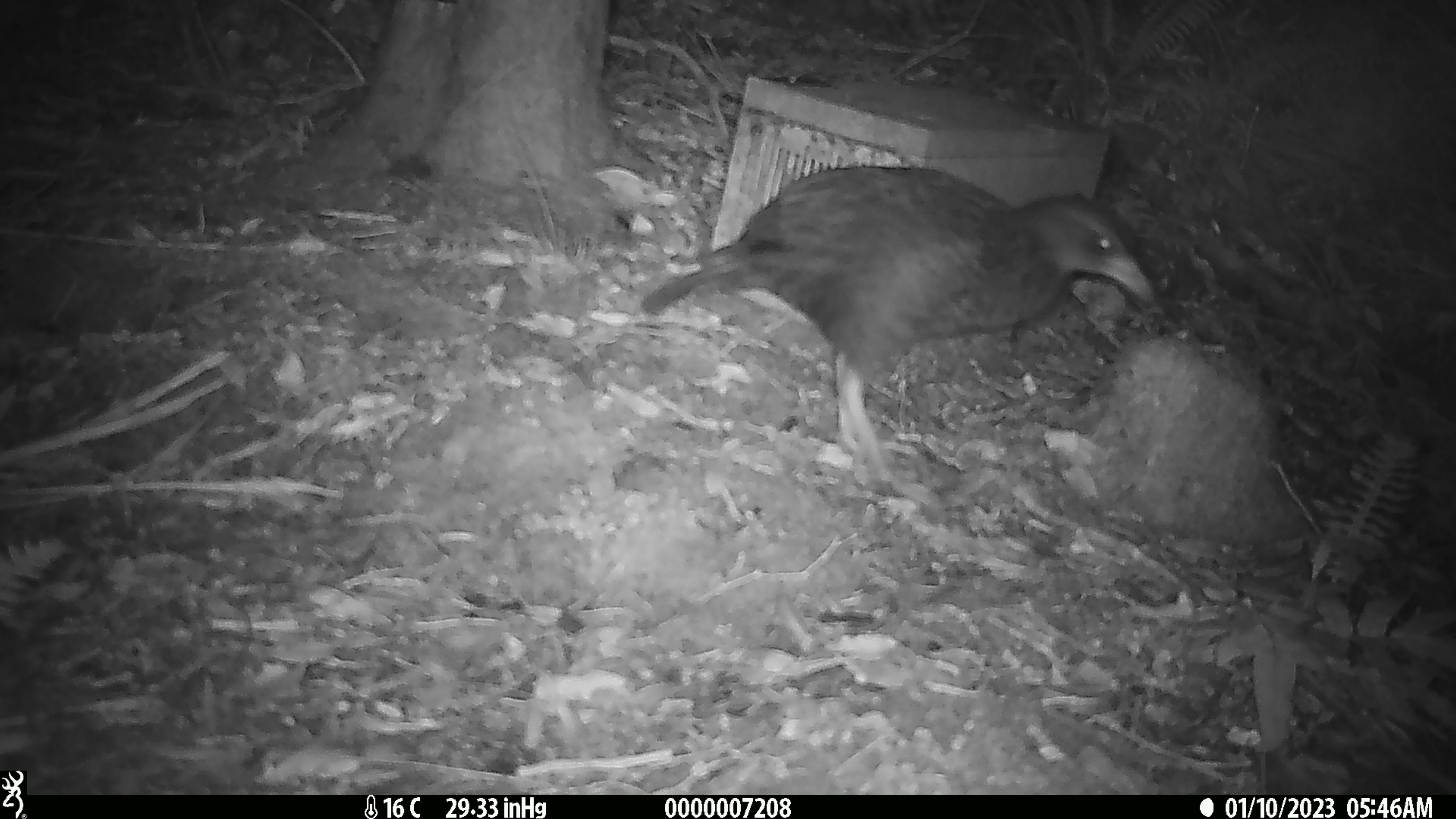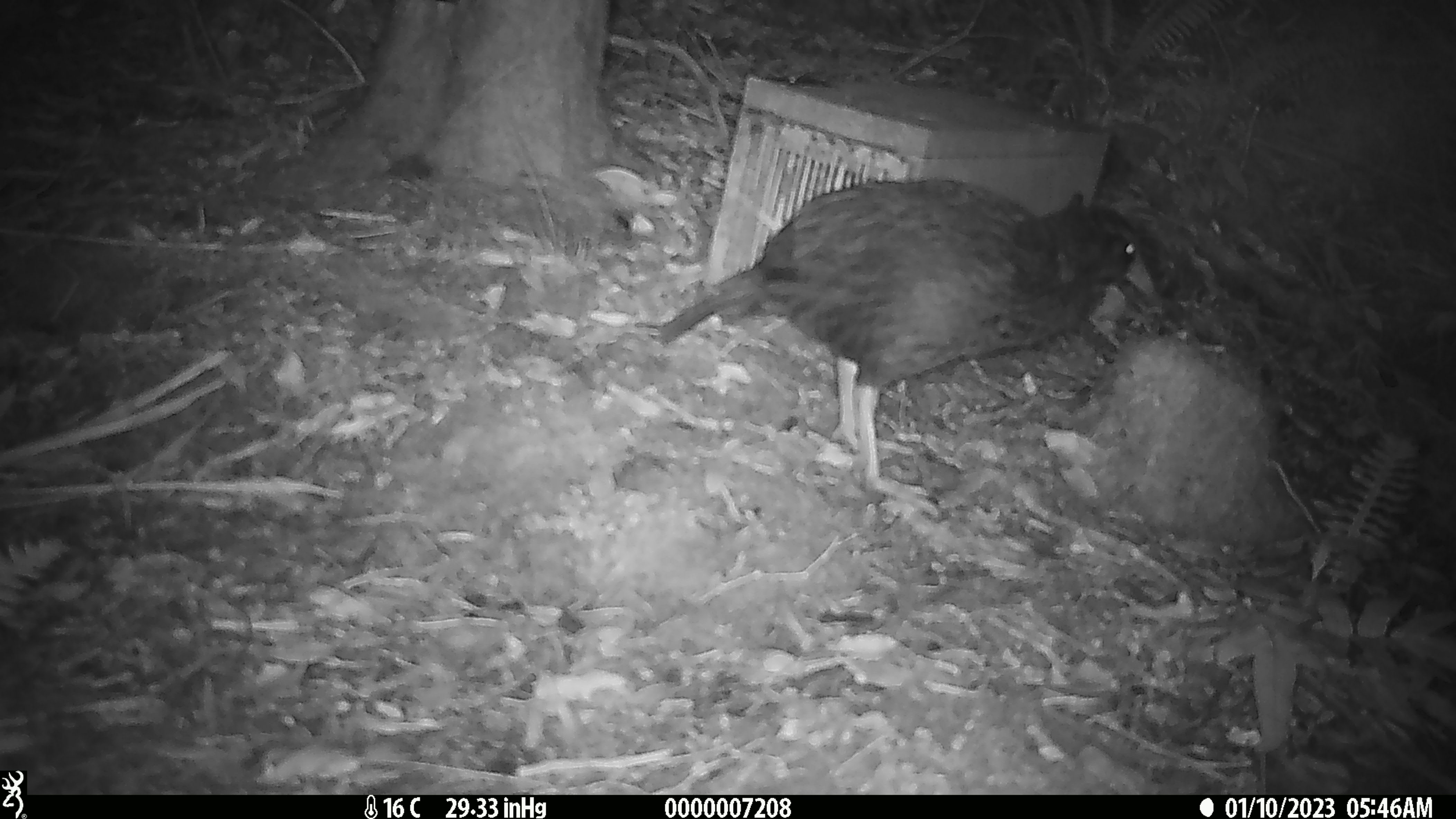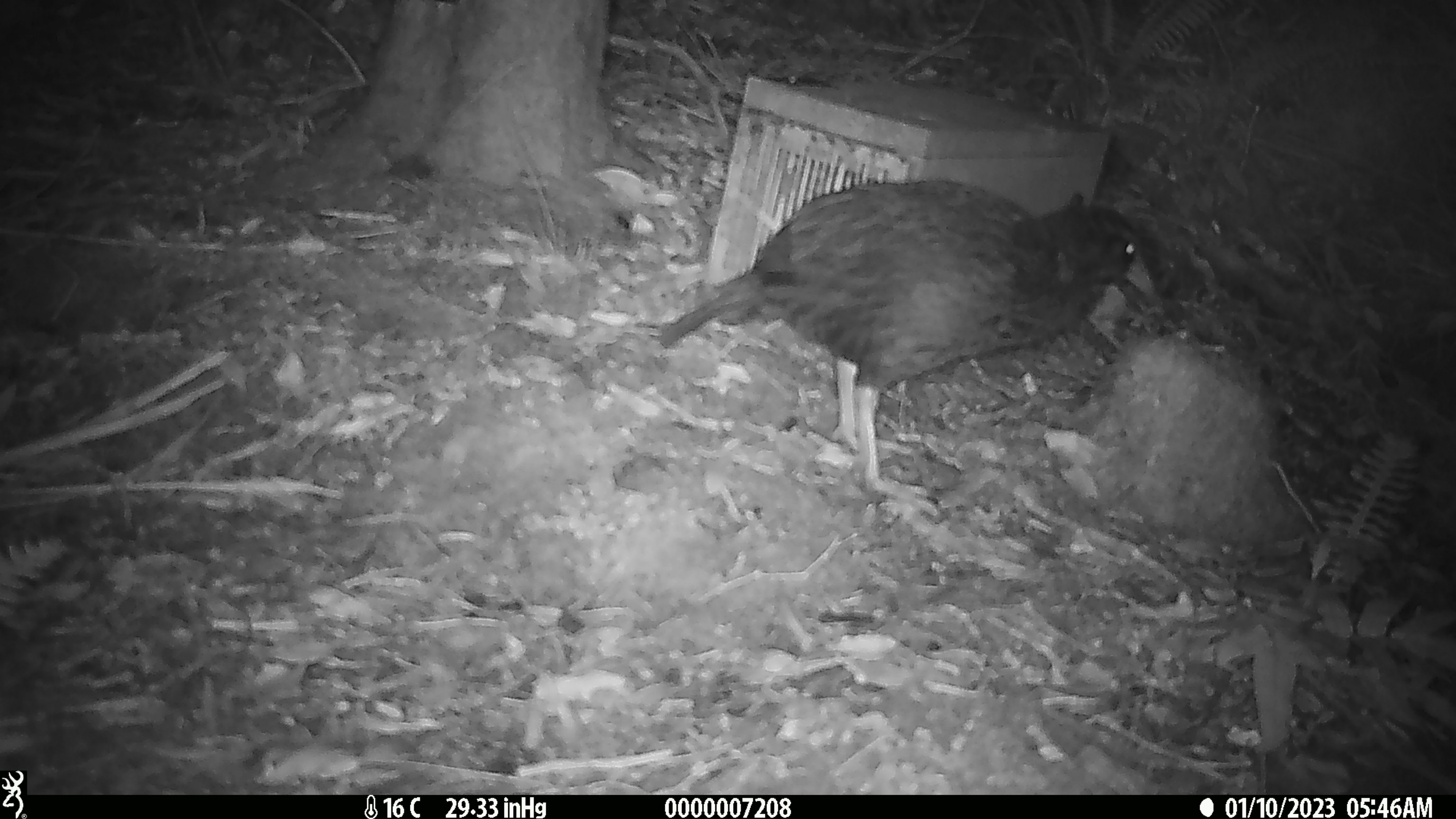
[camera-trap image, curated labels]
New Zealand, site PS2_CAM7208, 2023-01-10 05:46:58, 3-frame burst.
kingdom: Animalia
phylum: Chordata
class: Aves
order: Gruiformes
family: Rallidae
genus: Gallirallus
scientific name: Gallirallus australis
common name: weka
Weka (Gallirallus australis).